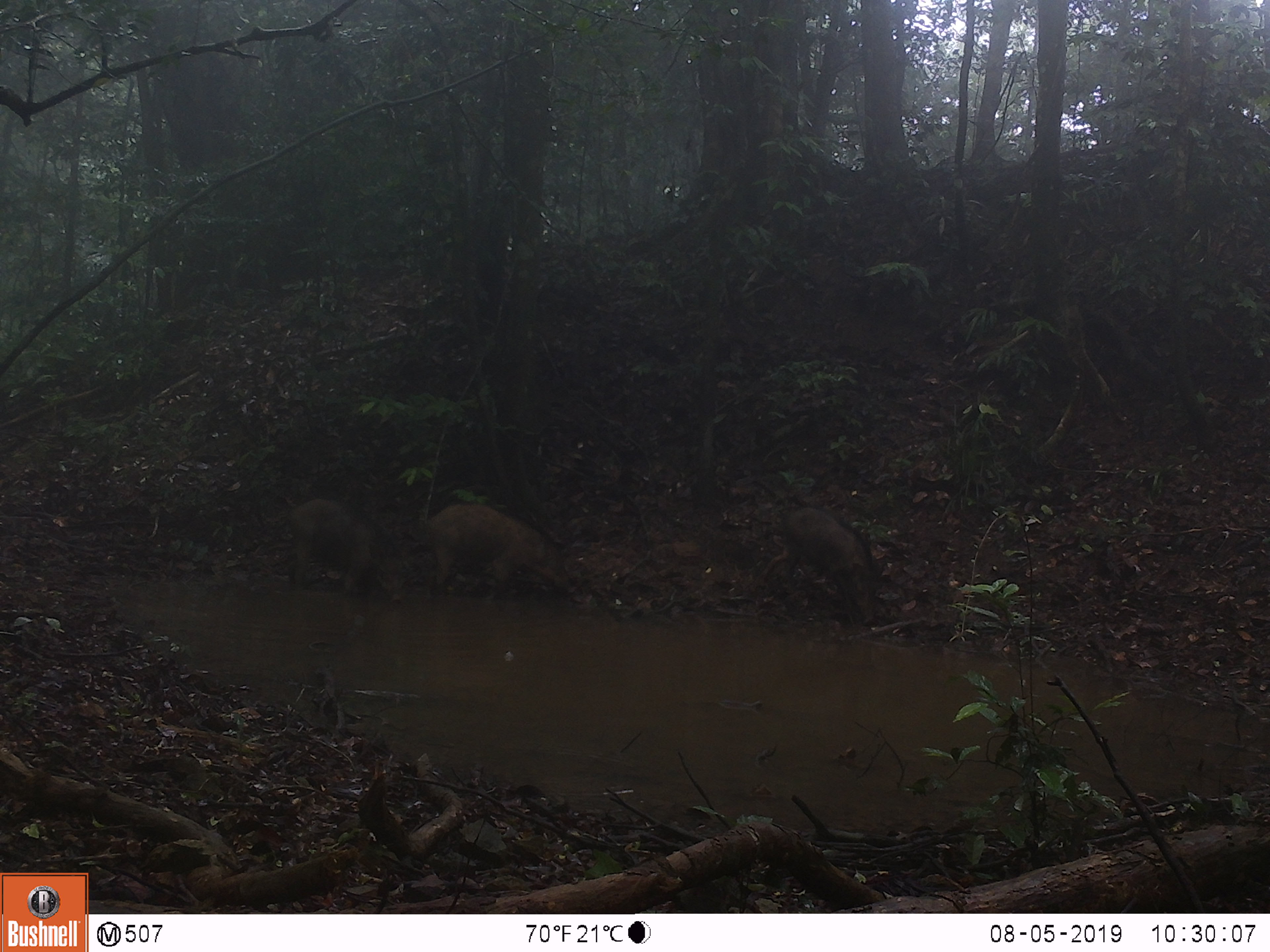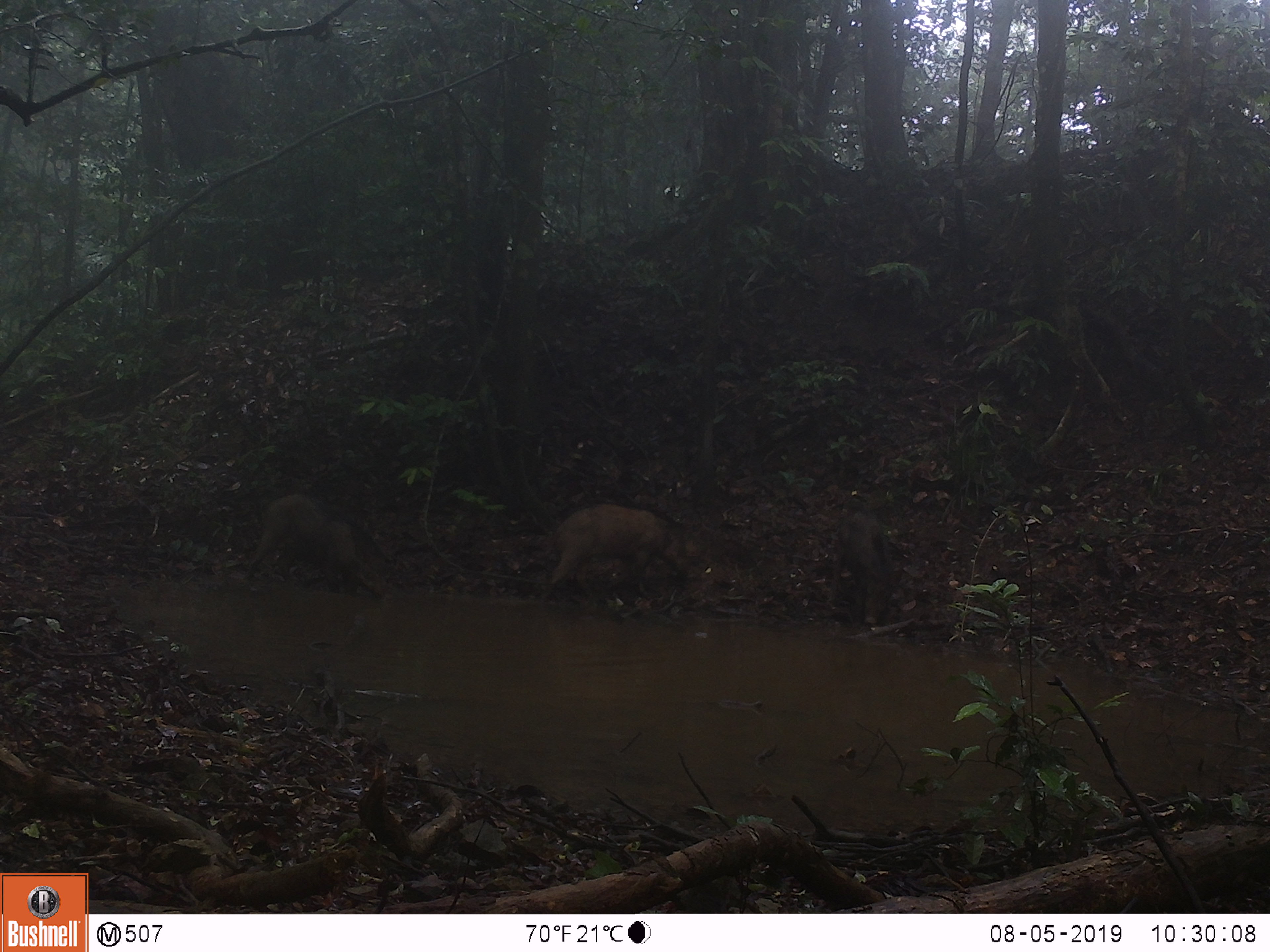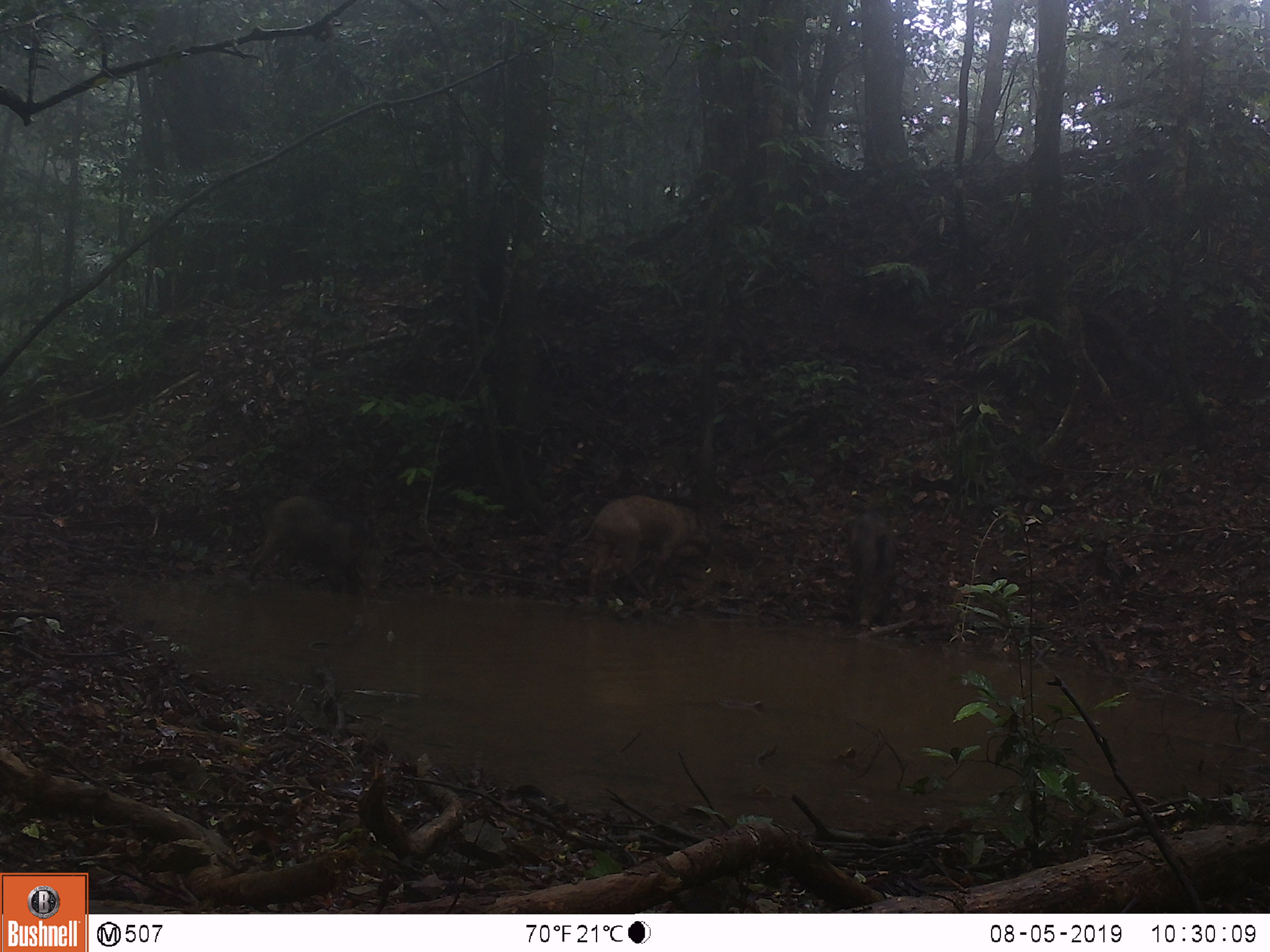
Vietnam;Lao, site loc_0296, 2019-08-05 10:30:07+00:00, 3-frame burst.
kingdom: Animalia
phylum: Chordata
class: Mammalia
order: Artiodactyla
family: Suidae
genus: Sus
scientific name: Sus scrofa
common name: eurasian wild pig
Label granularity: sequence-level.